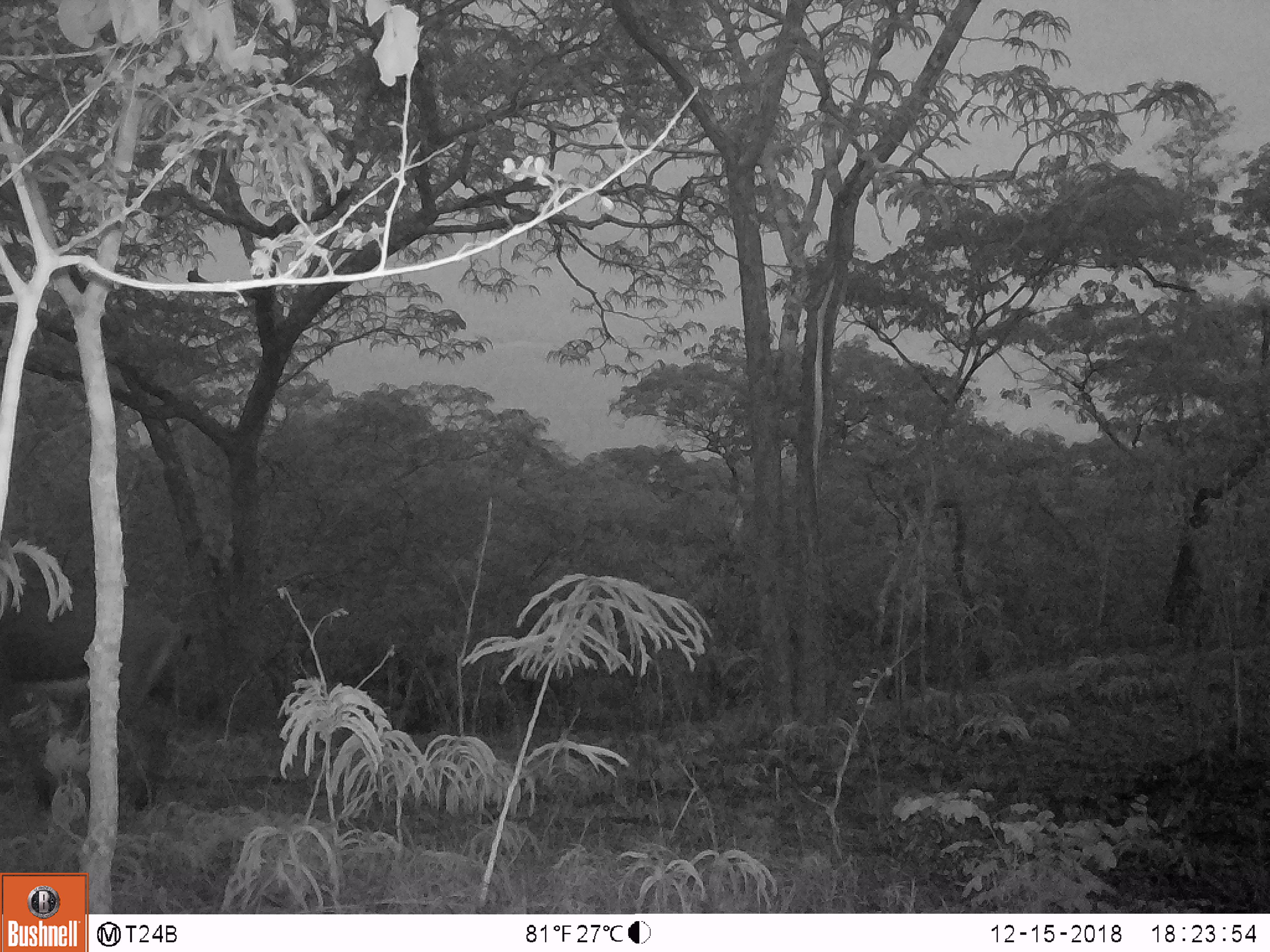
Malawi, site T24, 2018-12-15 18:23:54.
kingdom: Animalia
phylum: Chordata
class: Mammalia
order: Artiodactyla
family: Bovidae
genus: Hippotragus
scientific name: Hippotragus niger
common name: sable antelope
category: sable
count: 1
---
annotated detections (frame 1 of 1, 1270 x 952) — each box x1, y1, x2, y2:
sable: 0, 576, 184, 802